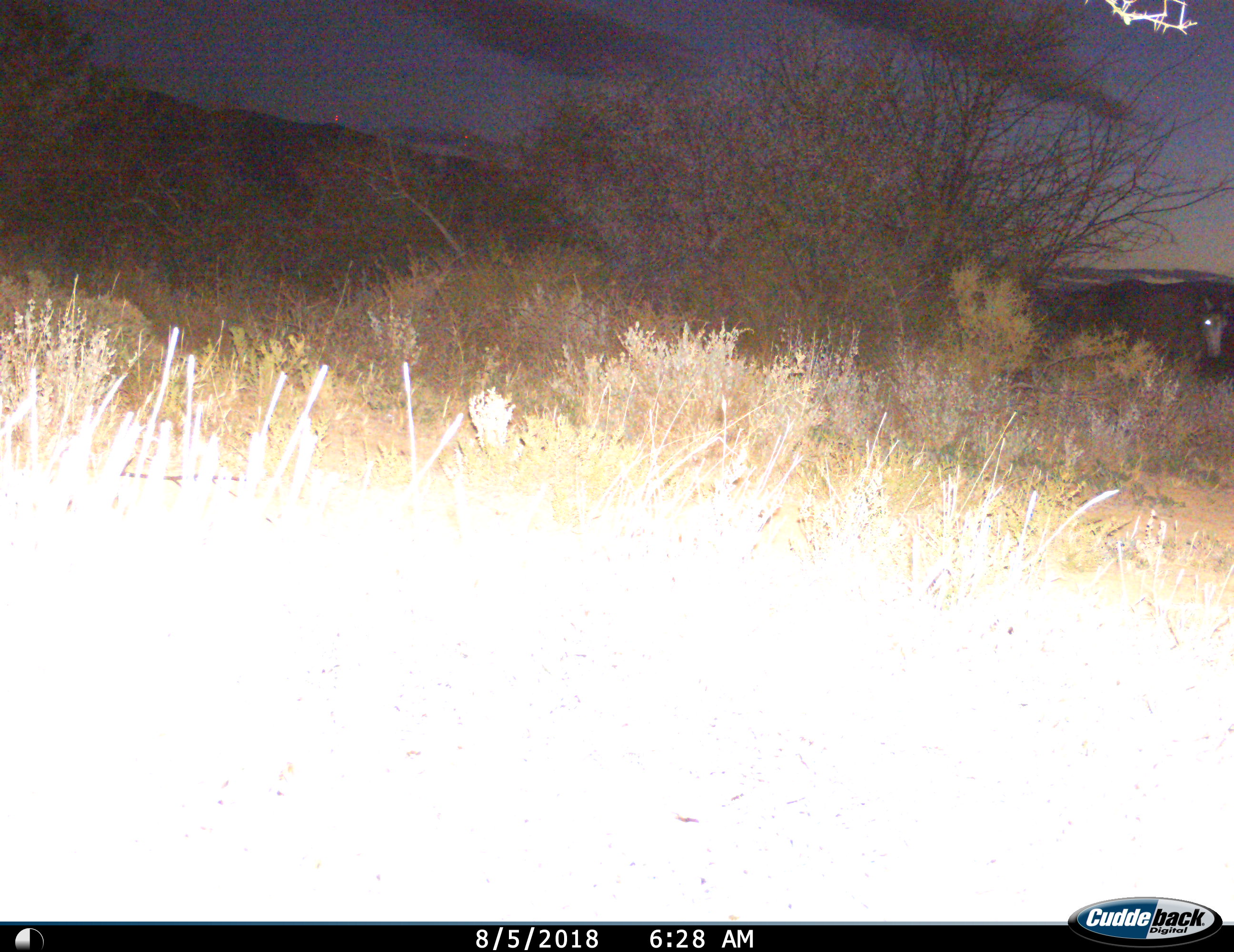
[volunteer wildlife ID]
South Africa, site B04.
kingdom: Animalia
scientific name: Animalia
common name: animal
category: domesticanimal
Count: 1.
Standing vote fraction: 33%.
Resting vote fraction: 0%.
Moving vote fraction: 83%.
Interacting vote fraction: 0%.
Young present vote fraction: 0%.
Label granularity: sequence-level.